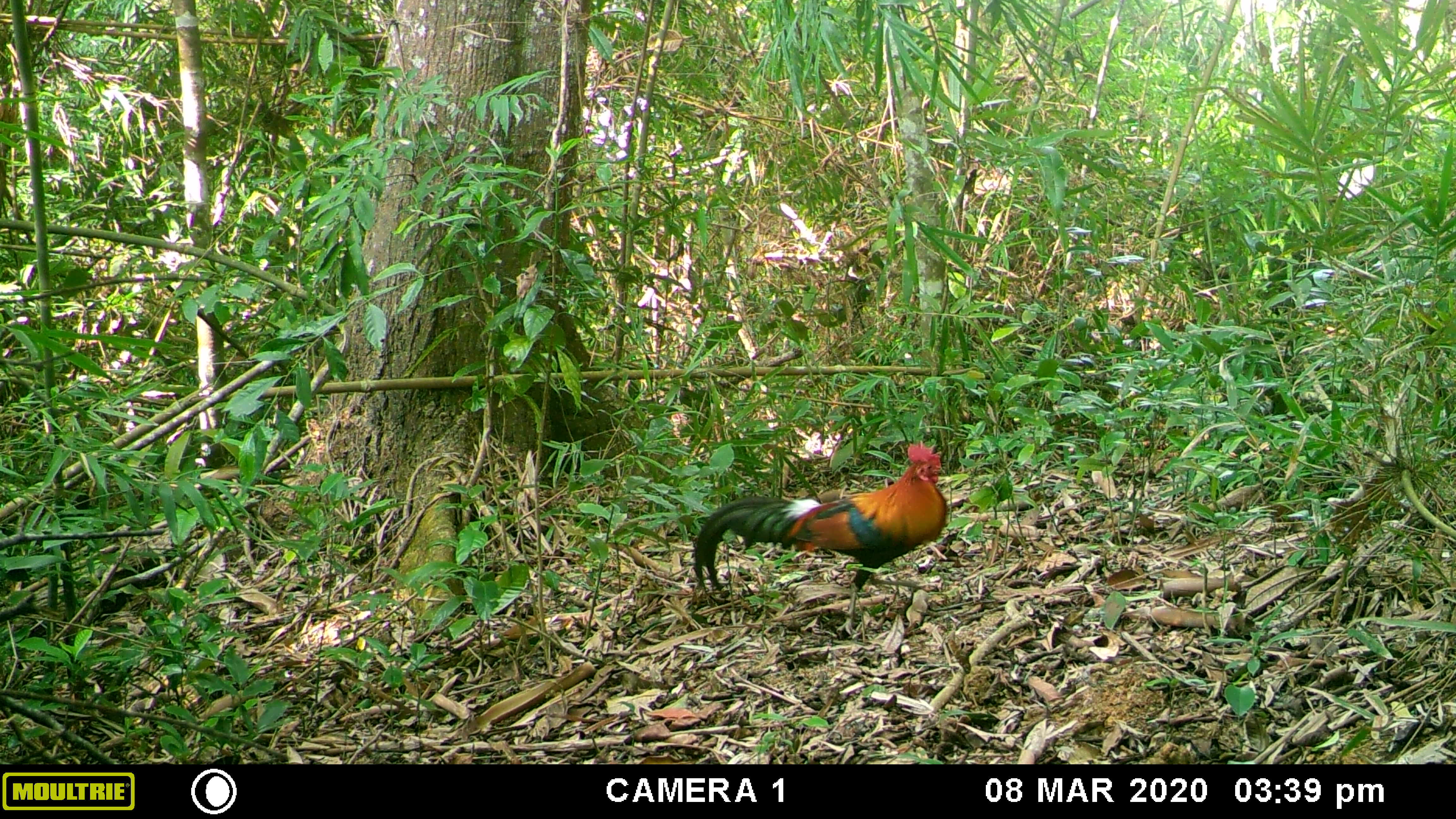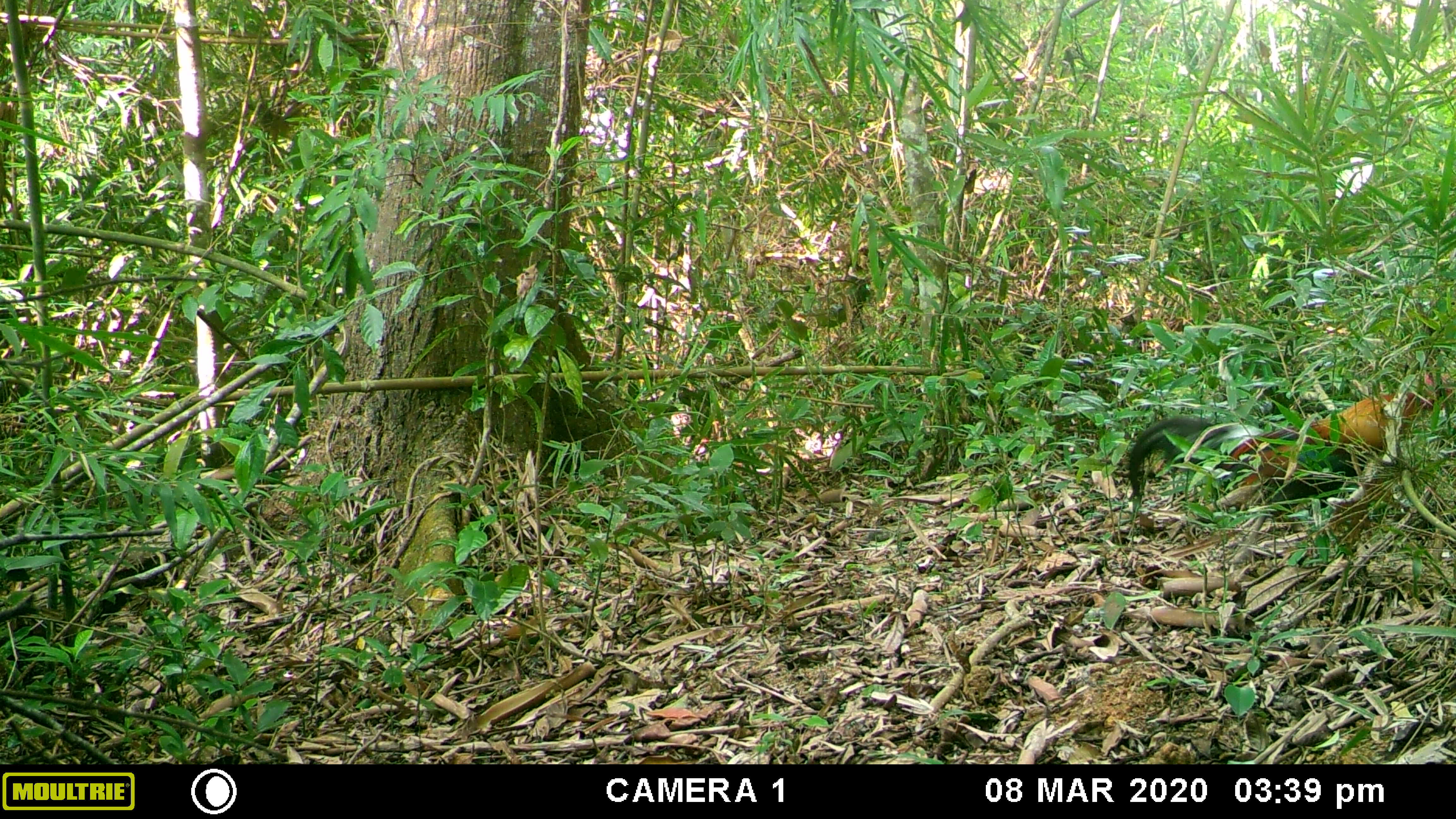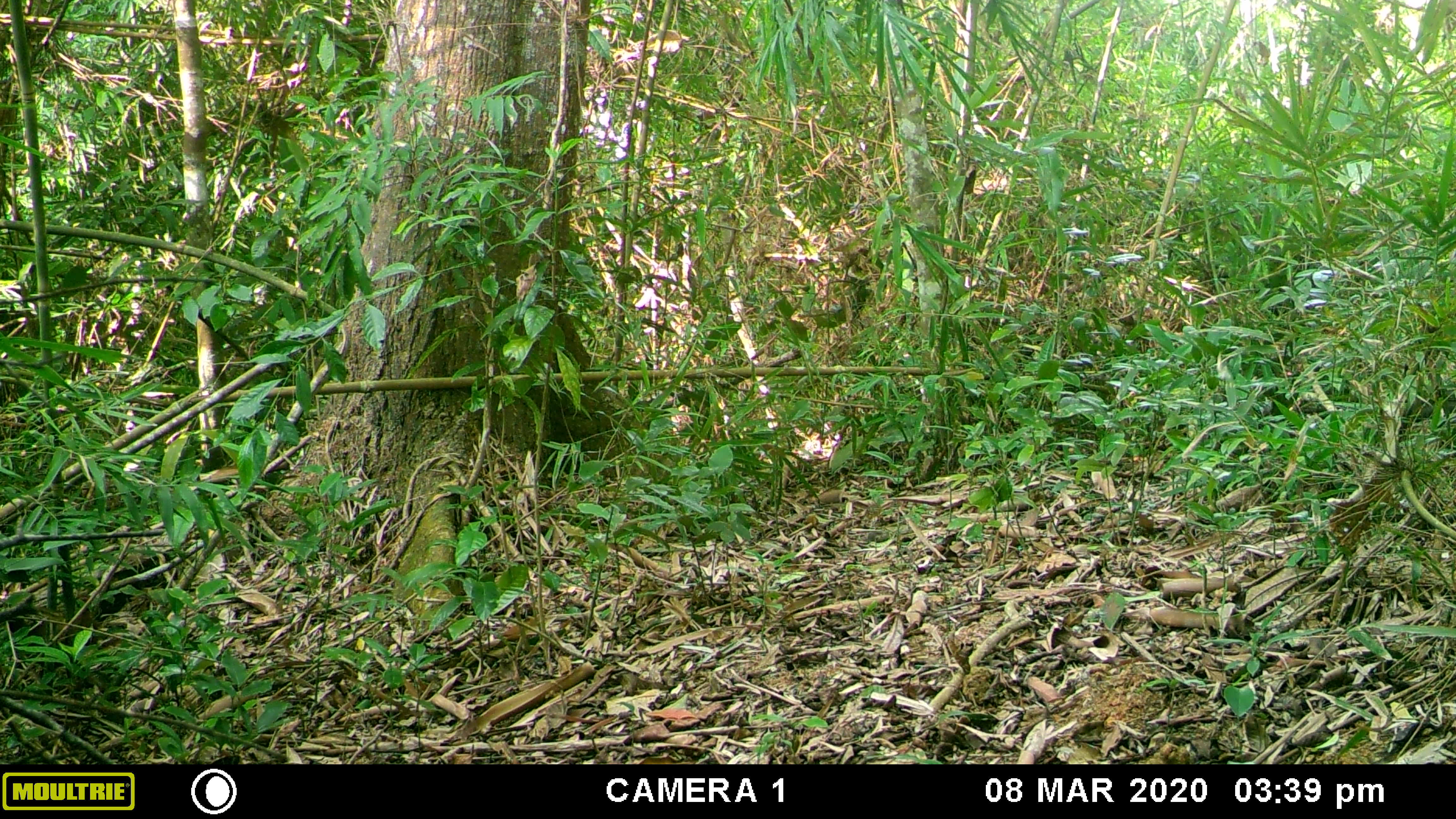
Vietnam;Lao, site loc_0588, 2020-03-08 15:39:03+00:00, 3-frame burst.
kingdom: Animalia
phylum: Chordata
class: Aves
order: Galliformes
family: Phasianidae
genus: Gallus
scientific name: Gallus gallus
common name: red junglefowl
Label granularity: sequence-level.